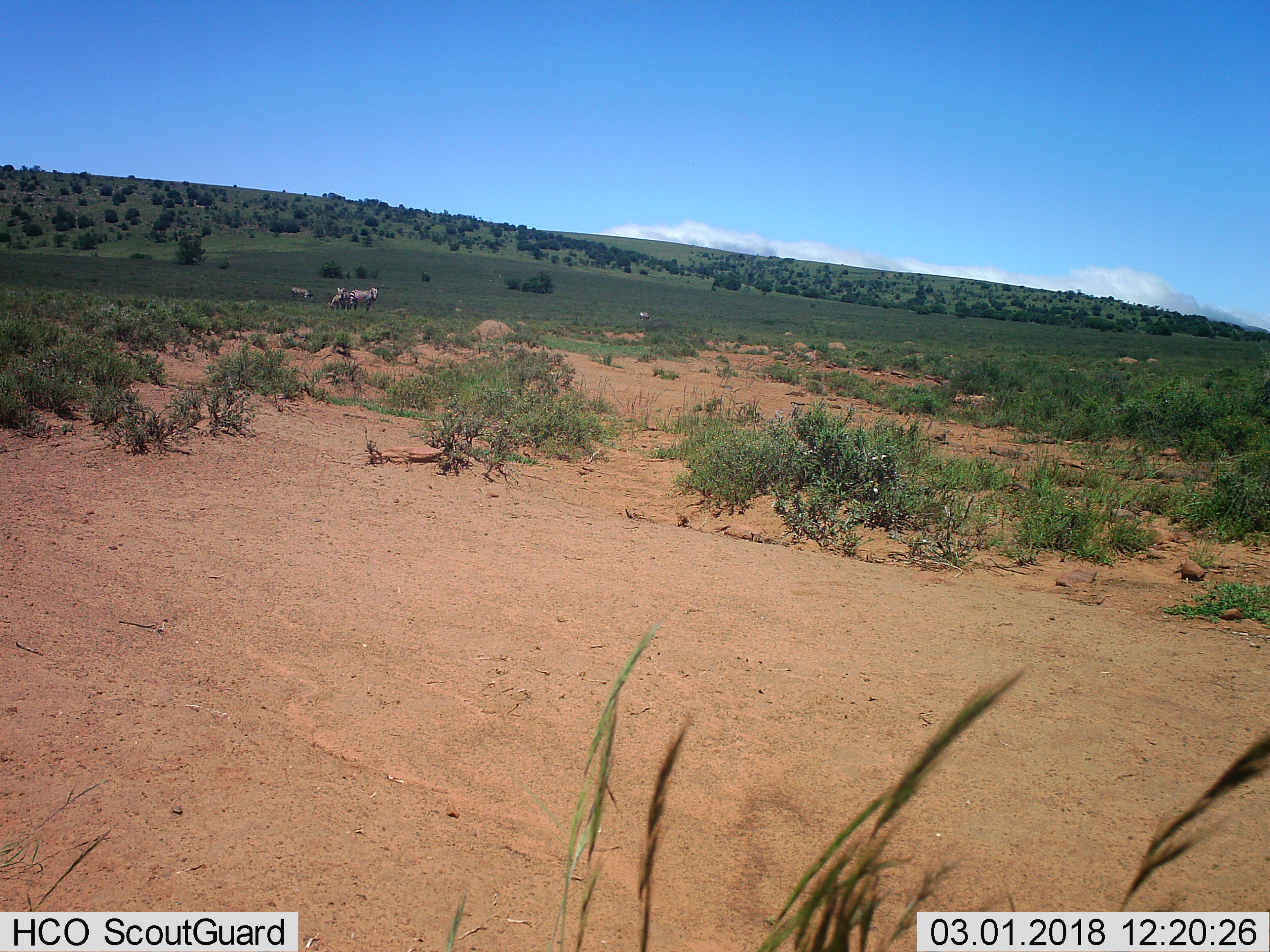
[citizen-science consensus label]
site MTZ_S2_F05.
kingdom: Animalia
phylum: Chordata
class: Mammalia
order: Perissodactyla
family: Equidae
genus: Equus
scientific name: Equus zebra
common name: mountain zebra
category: zebramountain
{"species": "zebramountain (mountain zebra) (Equus zebra)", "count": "4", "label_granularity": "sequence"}